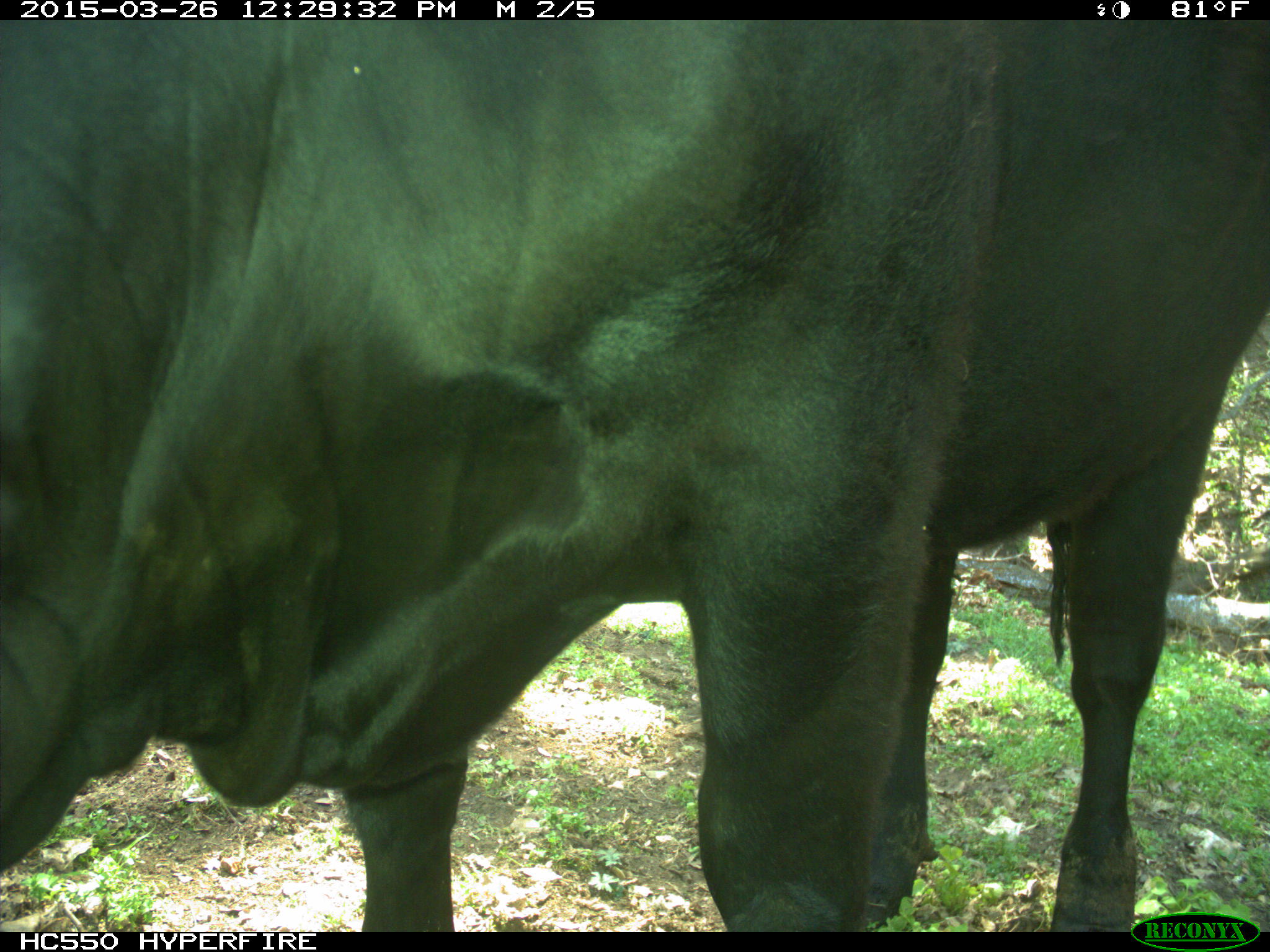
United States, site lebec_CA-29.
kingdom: Animalia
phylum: Chordata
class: Mammalia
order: Artiodactyla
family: Bovidae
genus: Bos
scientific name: Bos taurus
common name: domestic cow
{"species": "Bos taurus (domestic cow)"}